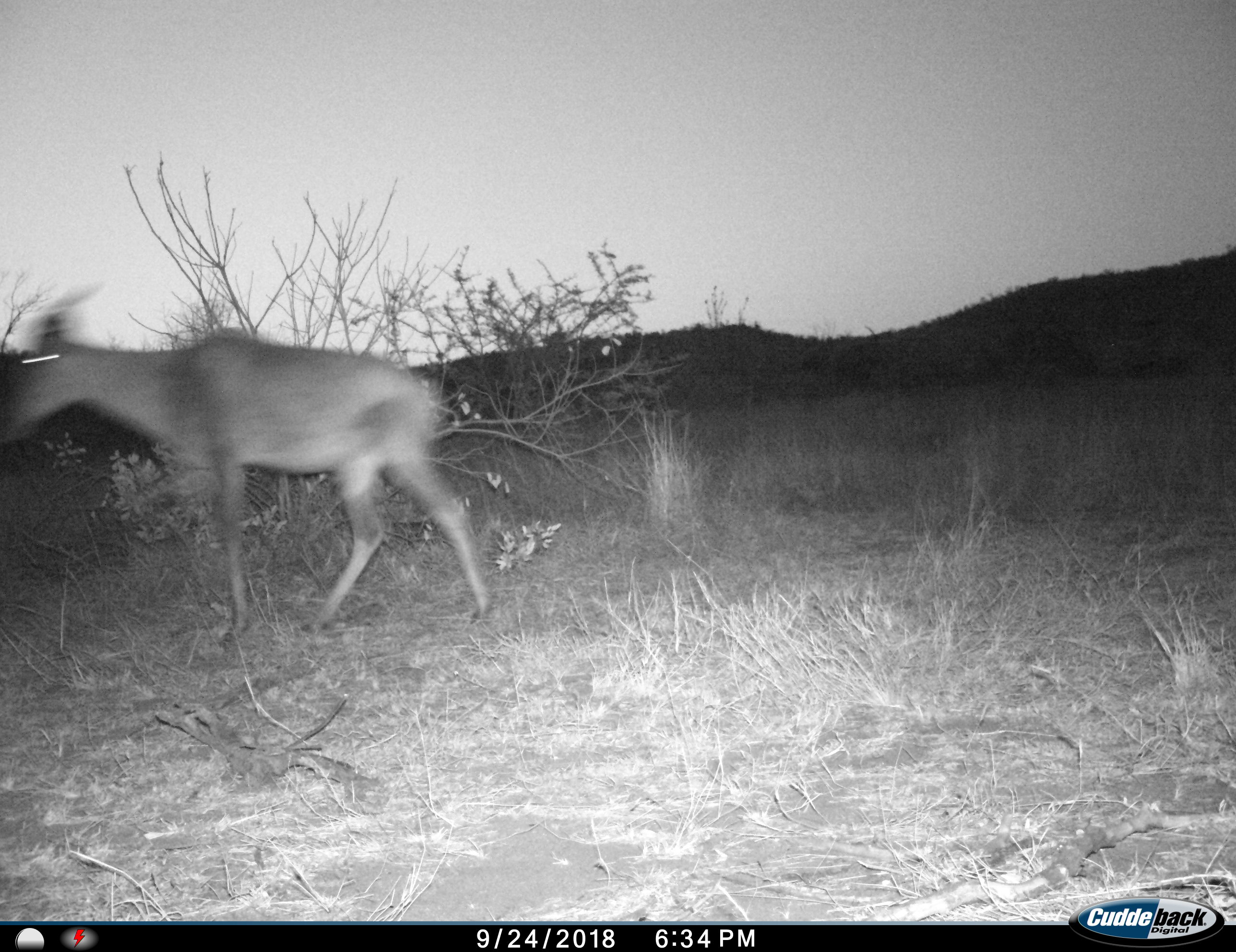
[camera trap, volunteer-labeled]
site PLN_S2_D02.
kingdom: Animalia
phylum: Chordata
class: Mammalia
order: Artiodactyla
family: Bovidae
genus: Aepyceros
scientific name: Aepyceros melampus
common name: impala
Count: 1.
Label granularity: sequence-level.